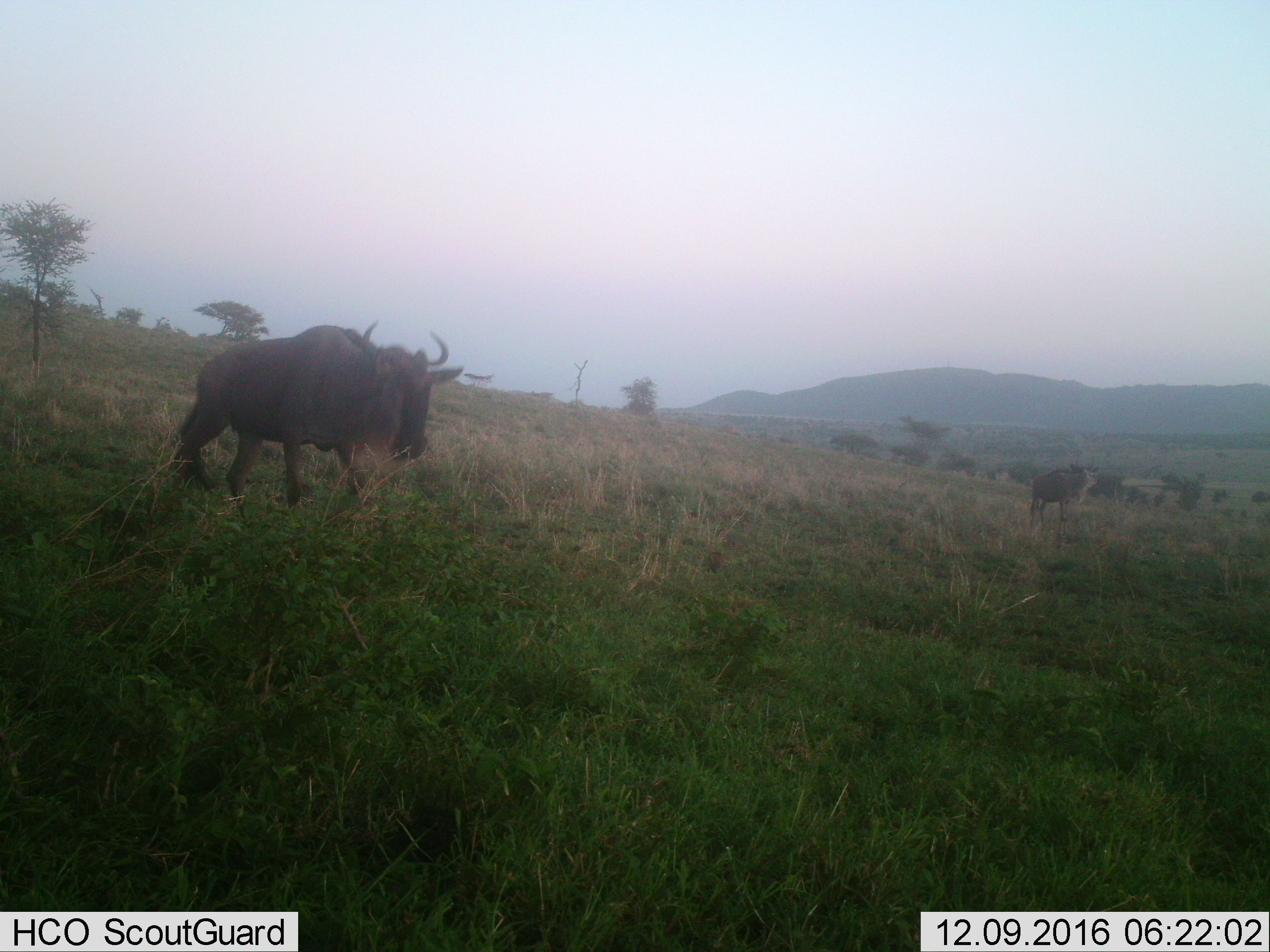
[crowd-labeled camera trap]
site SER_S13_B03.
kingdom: Animalia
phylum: Chordata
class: Mammalia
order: Artiodactyla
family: Bovidae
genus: Connochaetes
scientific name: Connochaetes taurinus taurinus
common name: blue wildebeest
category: wildebeestblue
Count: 2.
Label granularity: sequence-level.